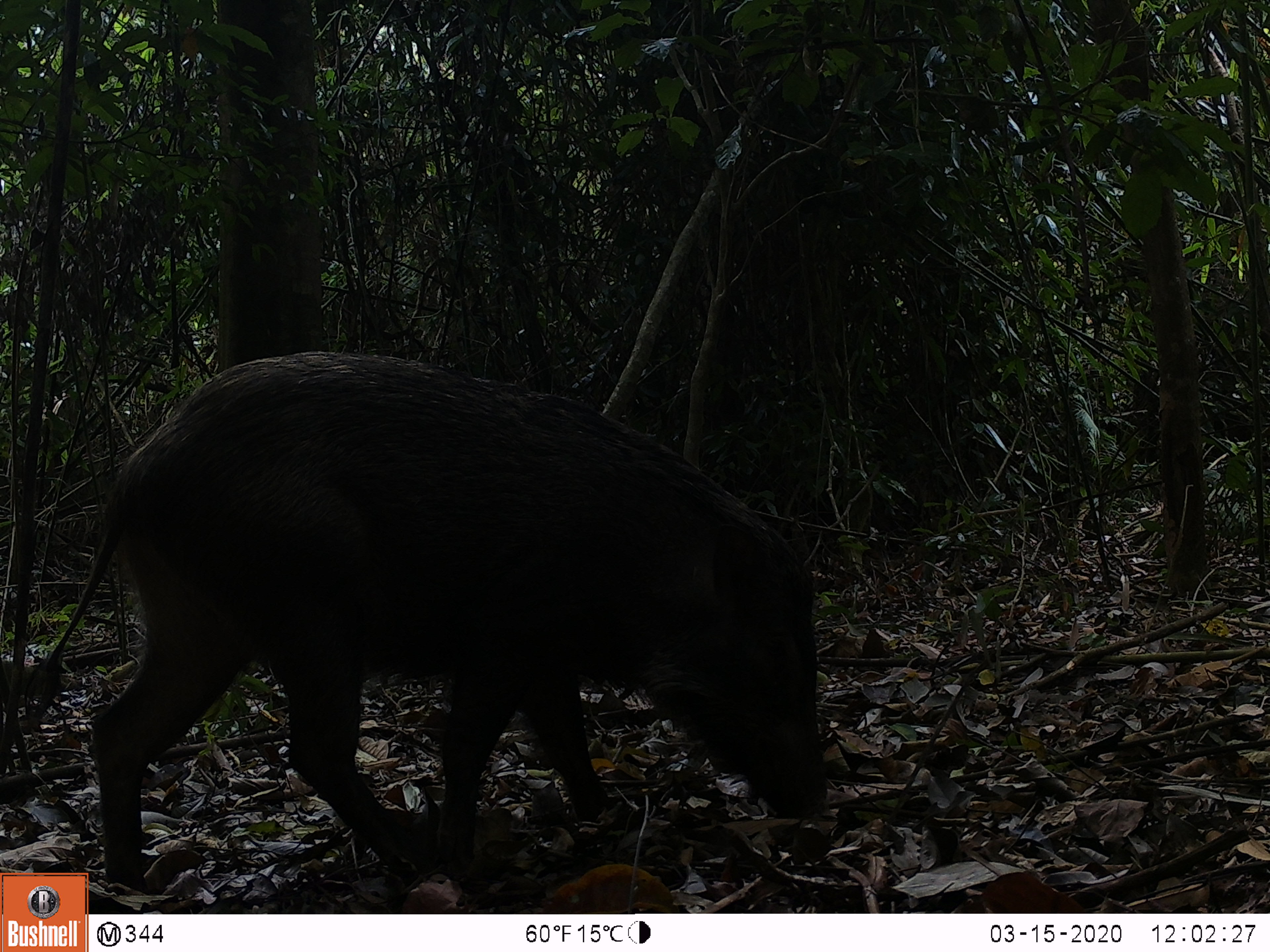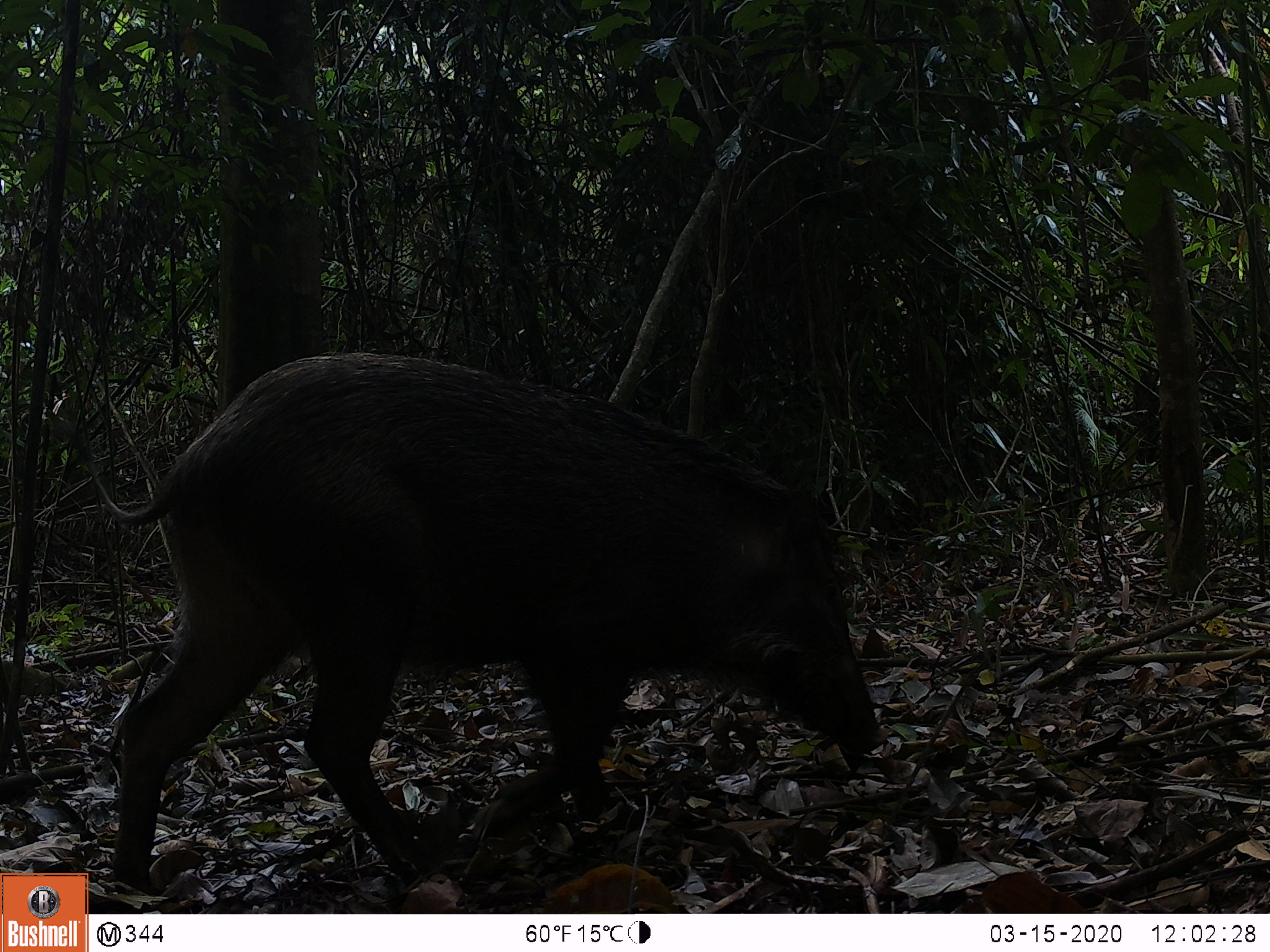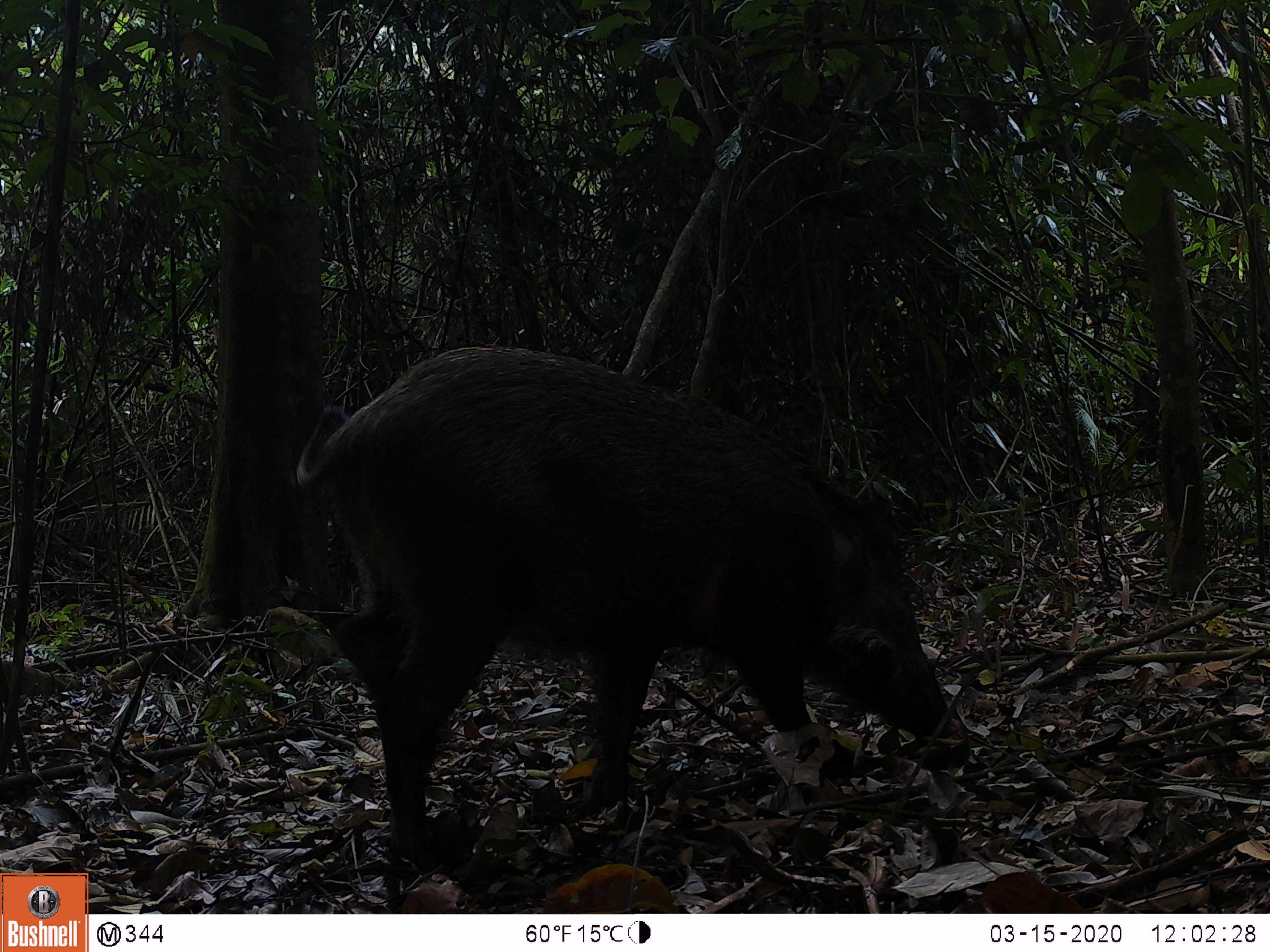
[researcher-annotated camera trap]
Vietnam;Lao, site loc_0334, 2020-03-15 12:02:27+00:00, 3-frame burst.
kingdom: Animalia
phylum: Chordata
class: Mammalia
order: Artiodactyla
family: Suidae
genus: Sus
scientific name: Sus scrofa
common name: eurasian wild pig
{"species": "eurasian wild pig (Sus scrofa)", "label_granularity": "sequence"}